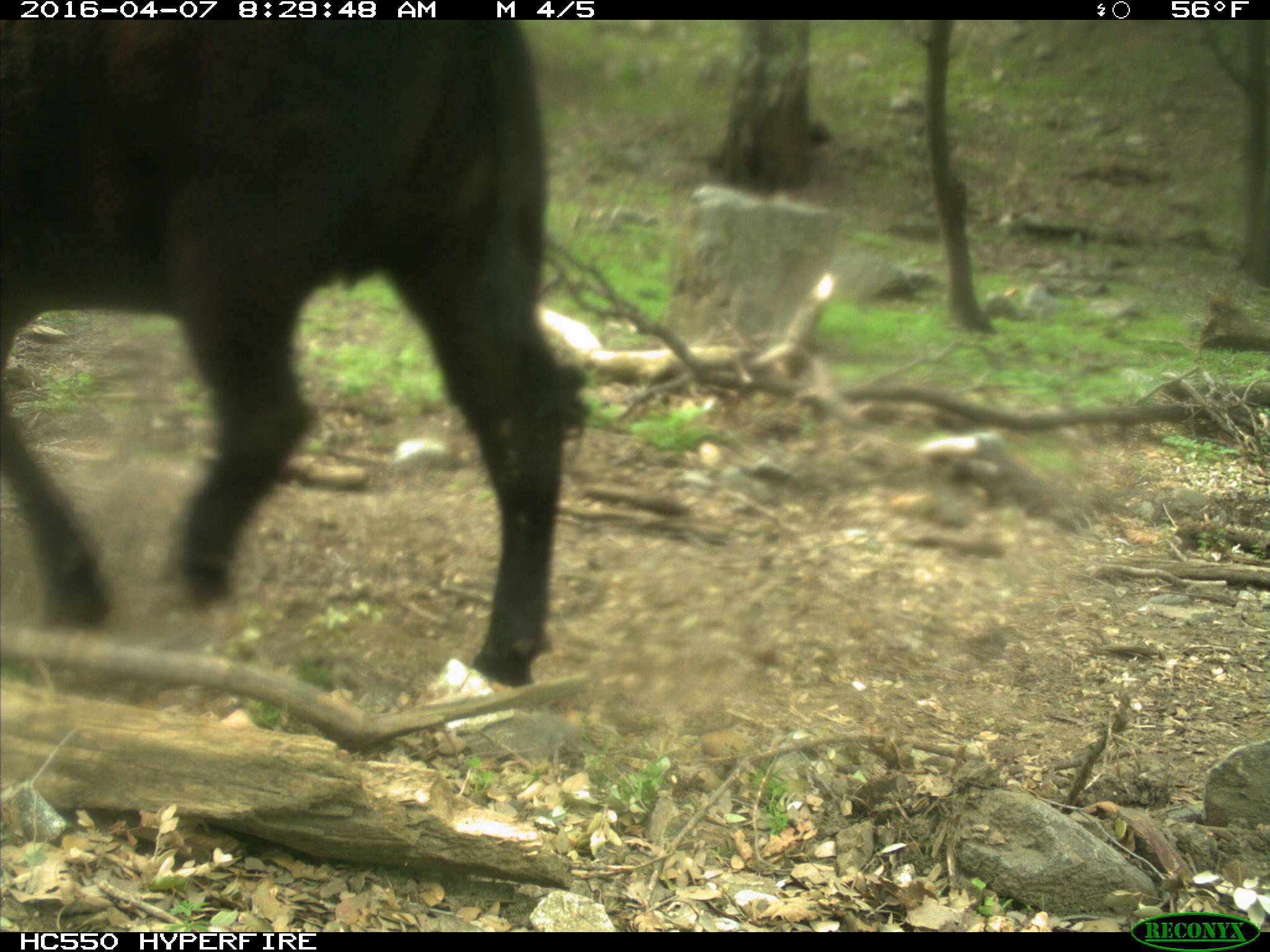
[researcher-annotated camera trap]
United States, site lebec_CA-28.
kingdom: Animalia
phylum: Chordata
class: Mammalia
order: Artiodactyla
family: Bovidae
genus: Bos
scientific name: Bos taurus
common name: domestic cow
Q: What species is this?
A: Bos taurus (domestic cow).